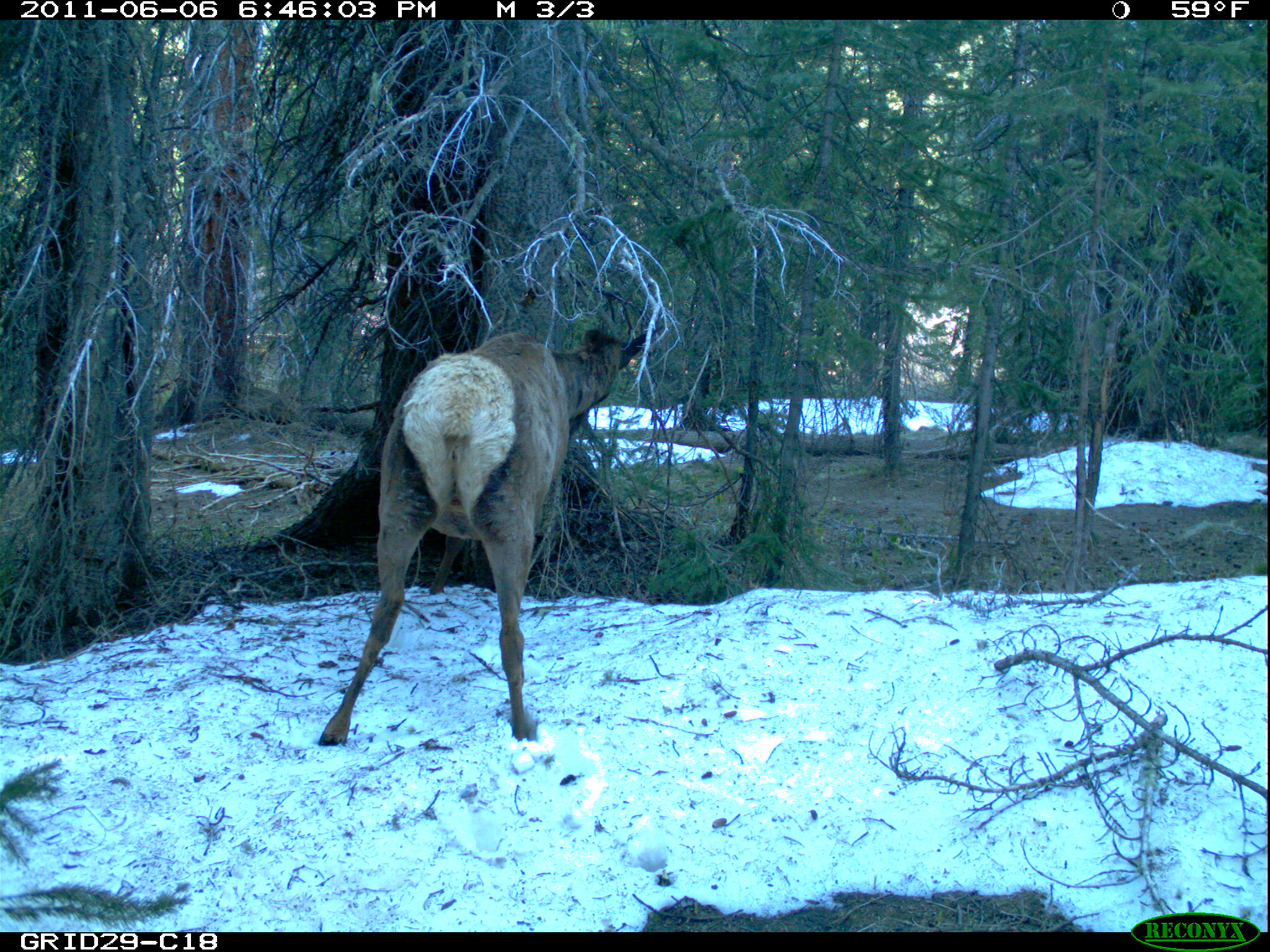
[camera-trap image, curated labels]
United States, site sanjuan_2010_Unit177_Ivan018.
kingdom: Animalia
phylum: Chordata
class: Mammalia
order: Artiodactyla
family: Cervidae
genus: Cervus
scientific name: Cervus elaphus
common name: red deer